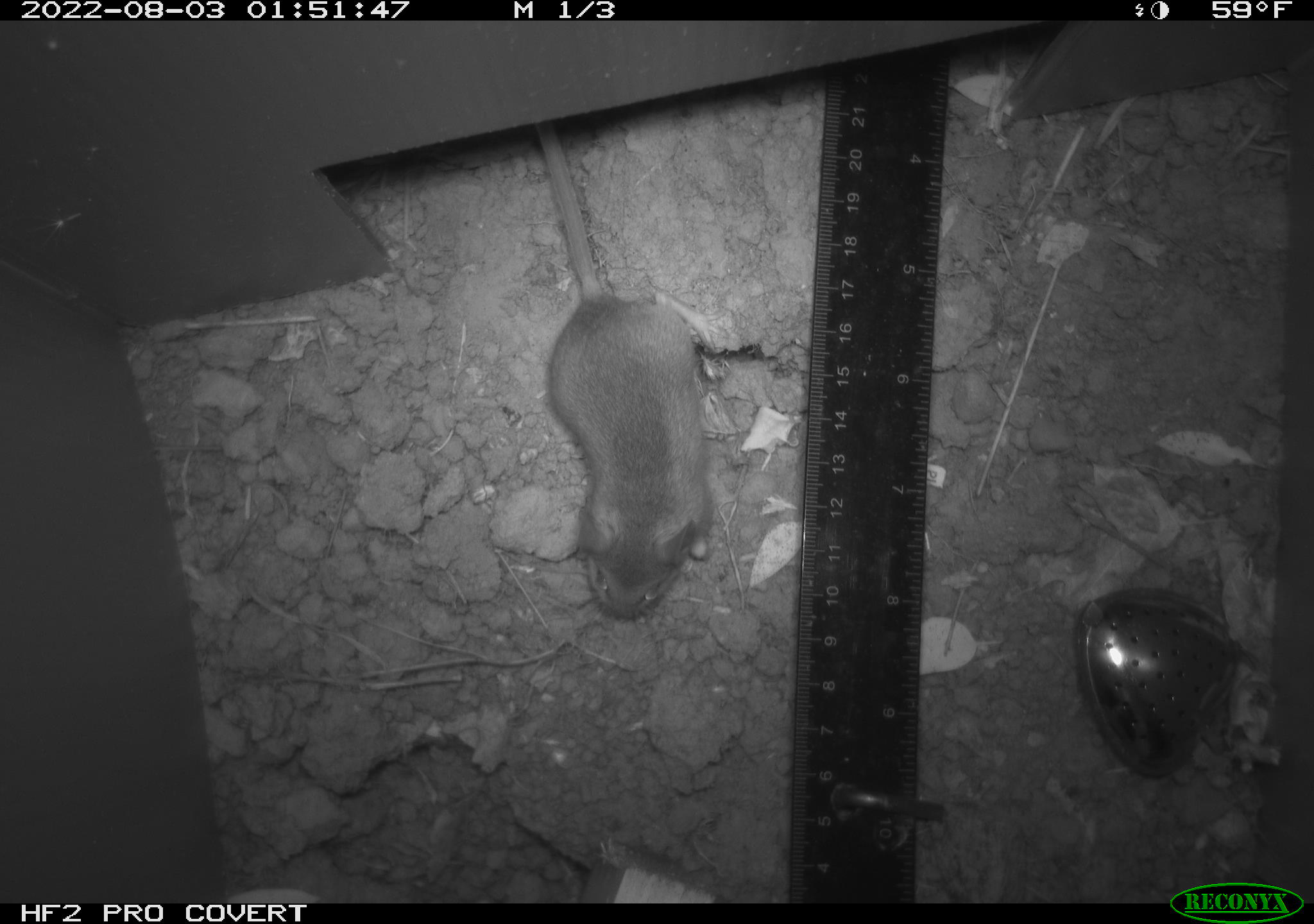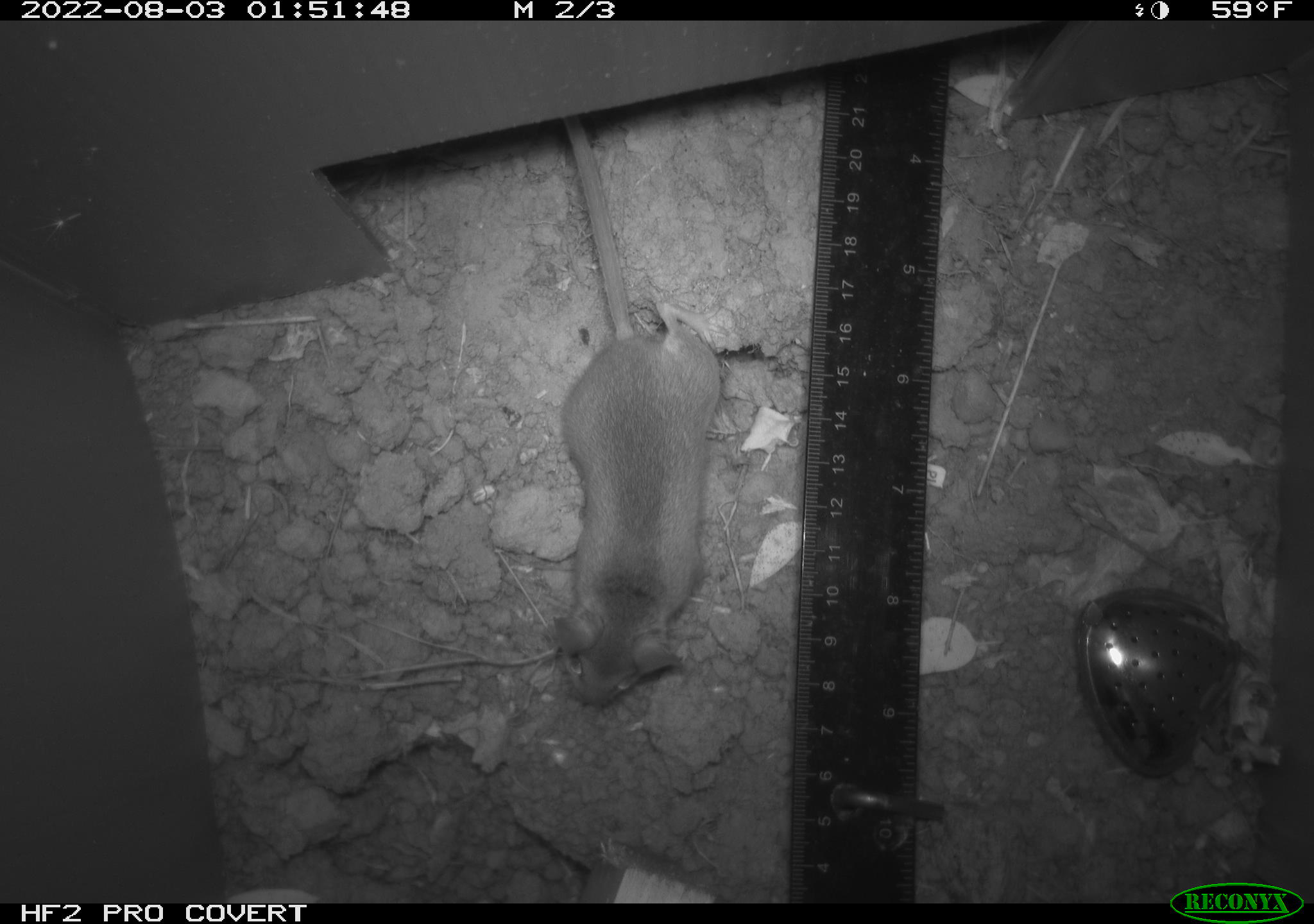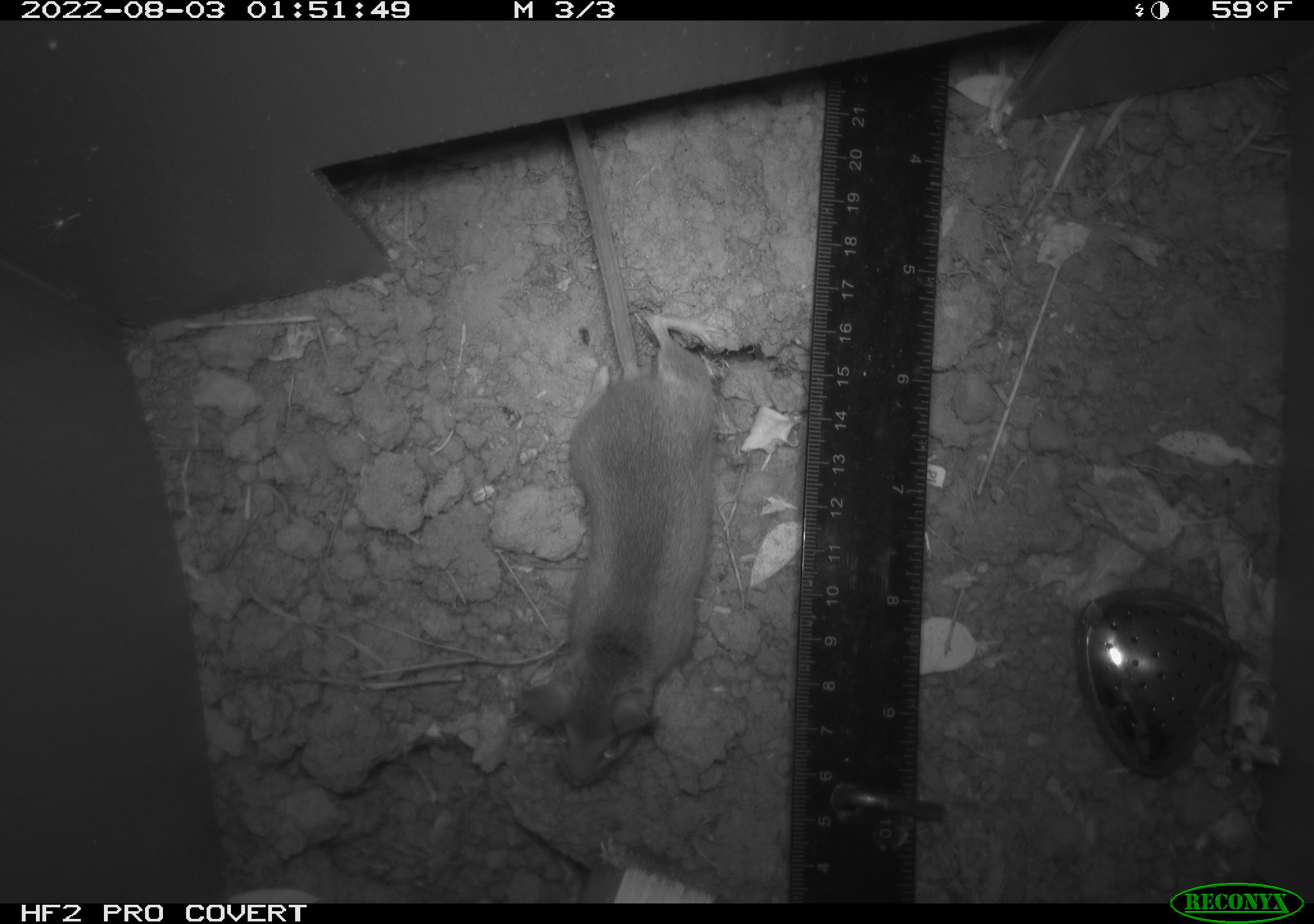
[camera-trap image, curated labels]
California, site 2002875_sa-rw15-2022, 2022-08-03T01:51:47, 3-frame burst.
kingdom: Animalia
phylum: Chordata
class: Mammalia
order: Rodentia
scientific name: Rodentia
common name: mouse species